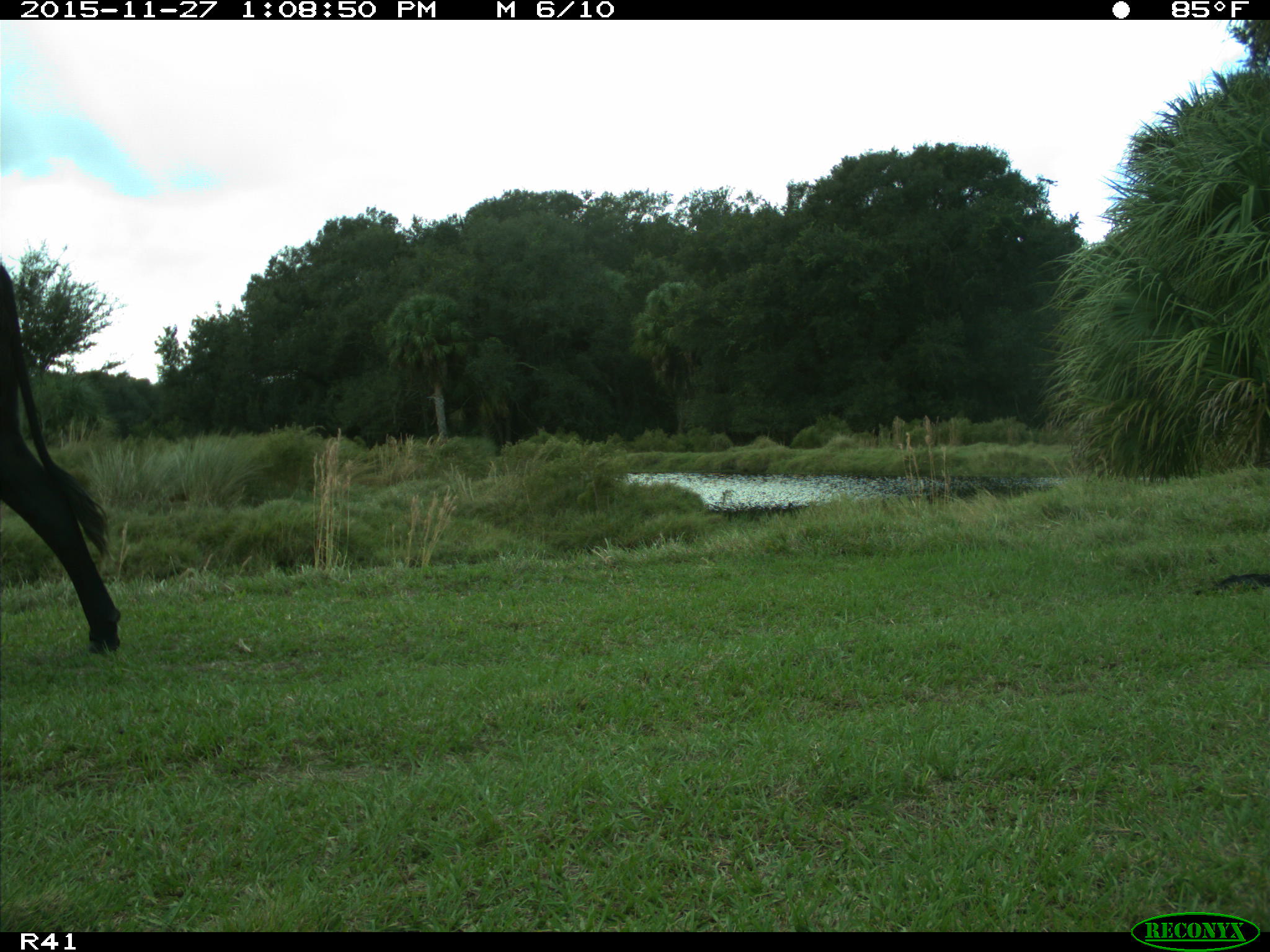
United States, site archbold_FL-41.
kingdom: Animalia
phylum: Chordata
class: Mammalia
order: Artiodactyla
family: Bovidae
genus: Bos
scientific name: Bos taurus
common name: domestic cow